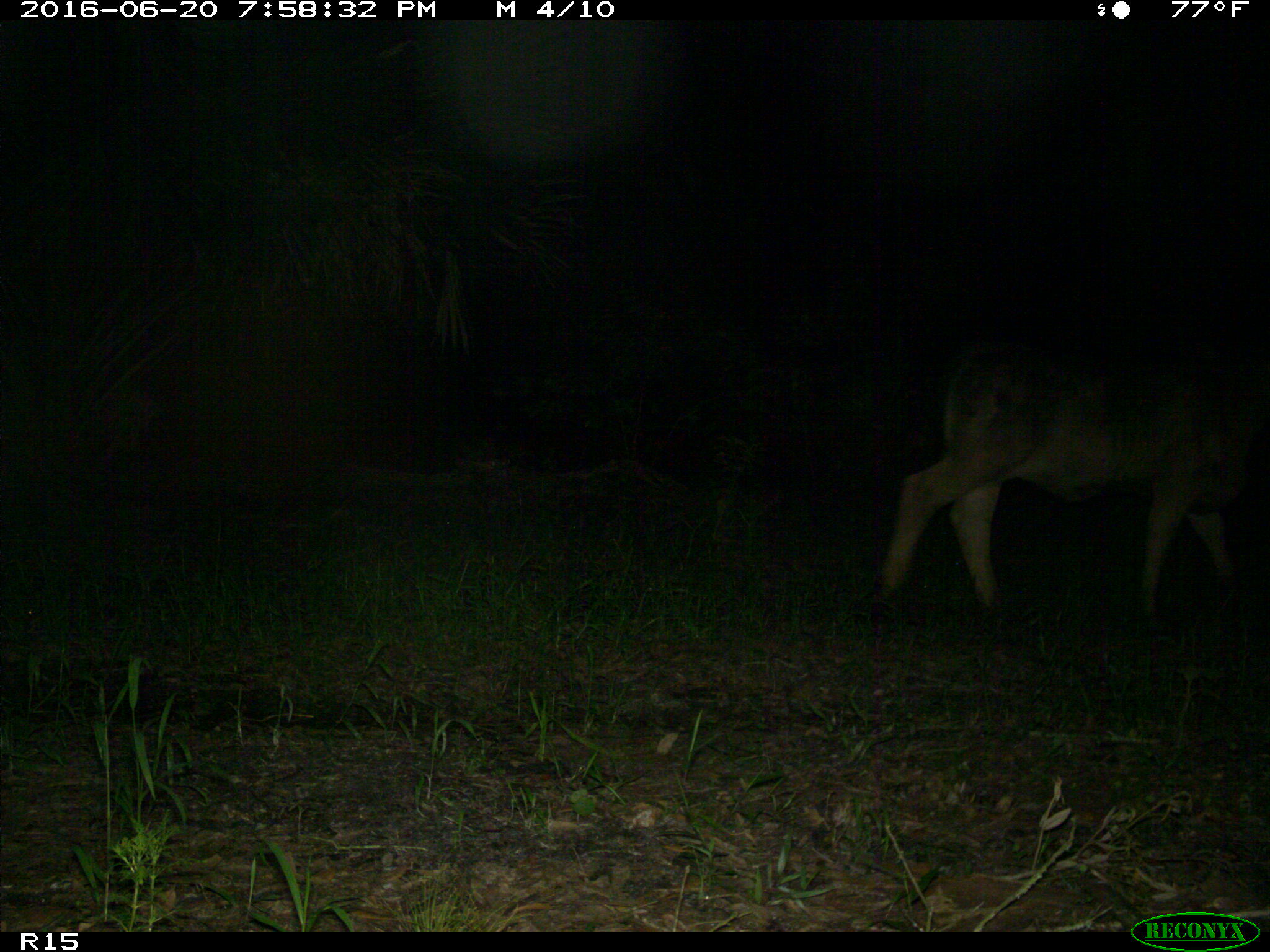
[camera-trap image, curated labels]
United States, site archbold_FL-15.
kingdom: Animalia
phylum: Chordata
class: Mammalia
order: Artiodactyla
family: Bovidae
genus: Bos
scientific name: Bos taurus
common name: domestic cow